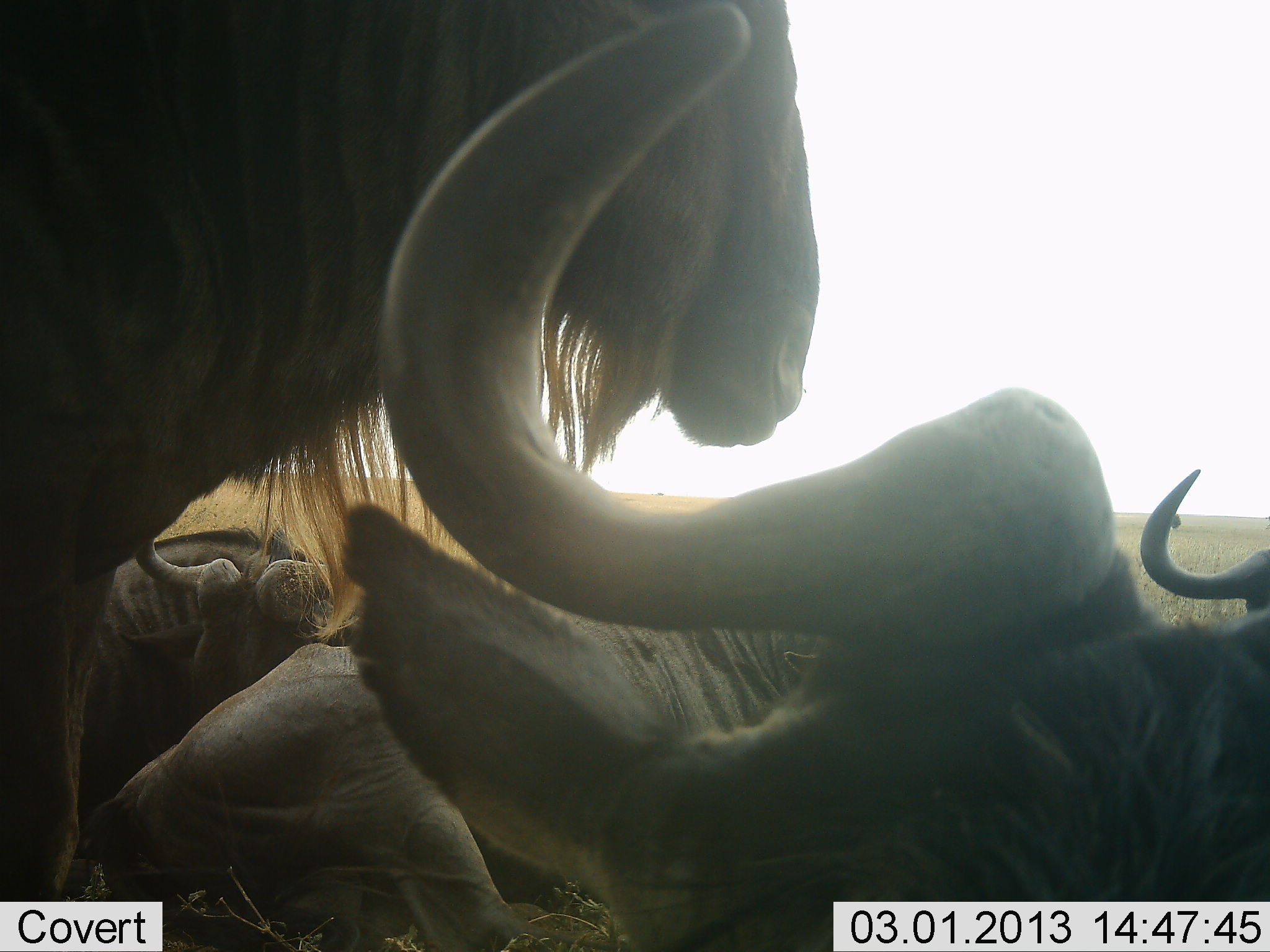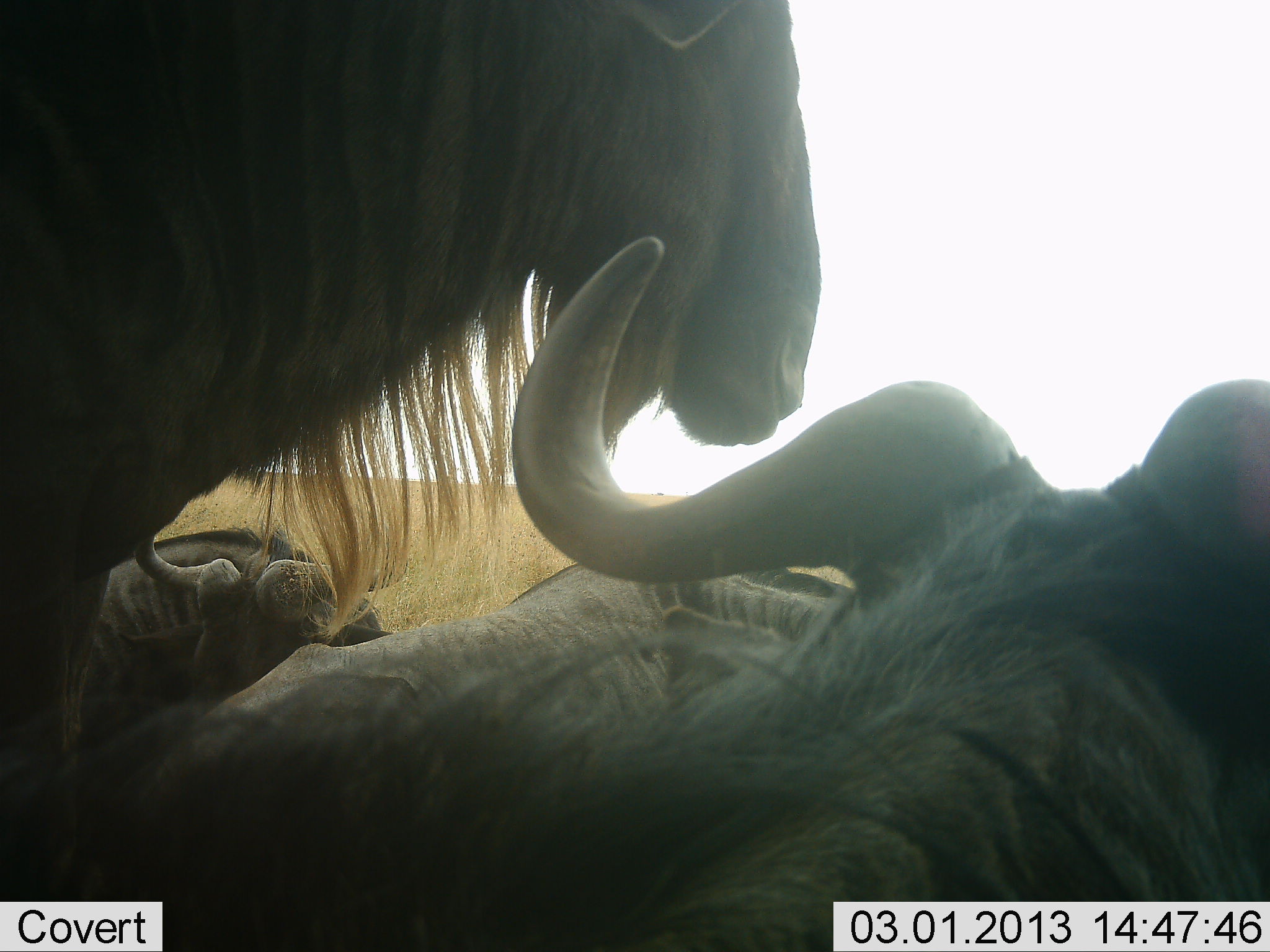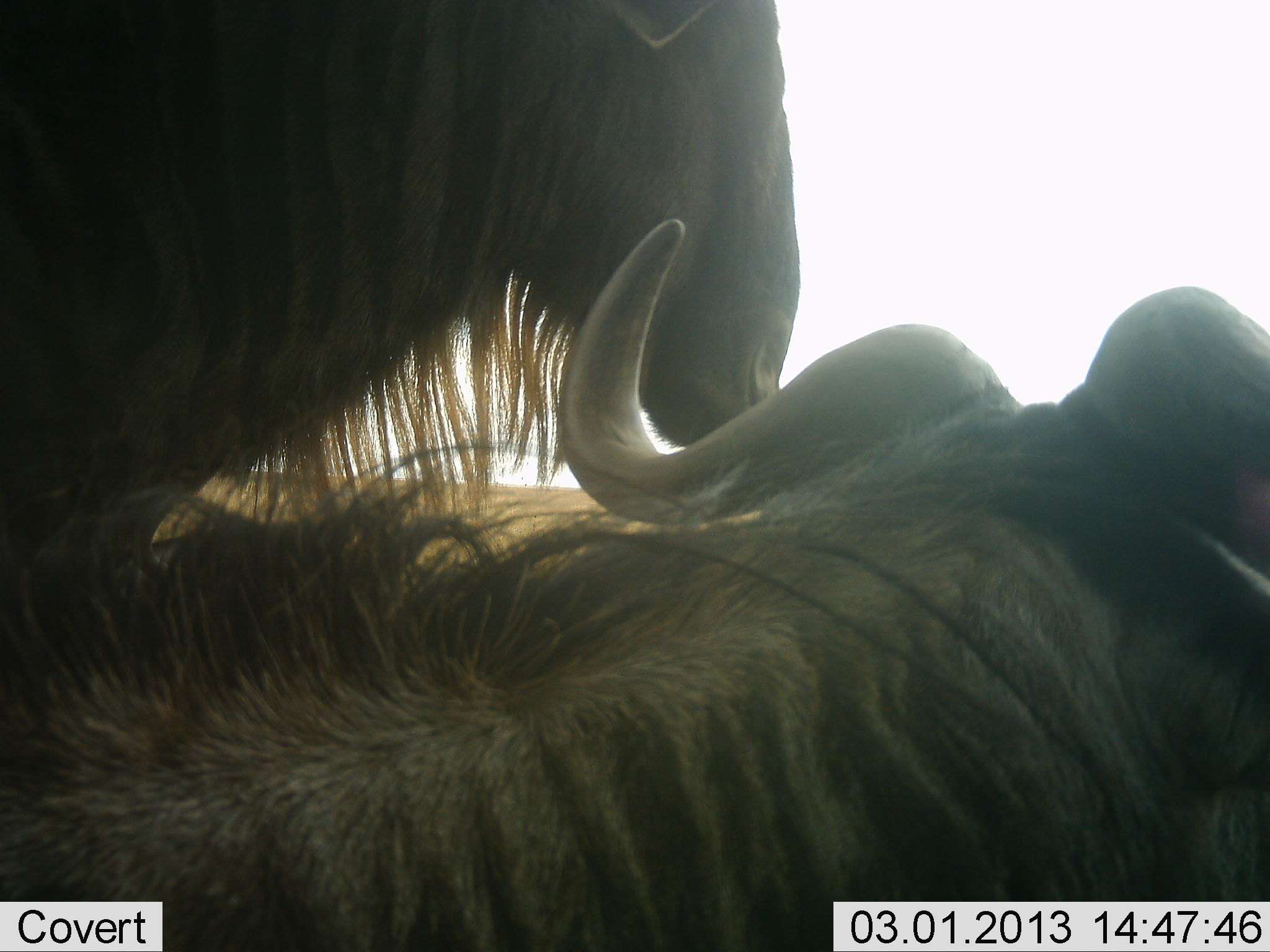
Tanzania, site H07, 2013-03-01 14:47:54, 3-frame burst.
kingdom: Animalia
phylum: Chordata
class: Mammalia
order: Artiodactyla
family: Bovidae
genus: Connochaetes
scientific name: Connochaetes taurinus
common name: blue wildebeest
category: wildebeest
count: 4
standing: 54%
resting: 82%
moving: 8%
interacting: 10%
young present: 0%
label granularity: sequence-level